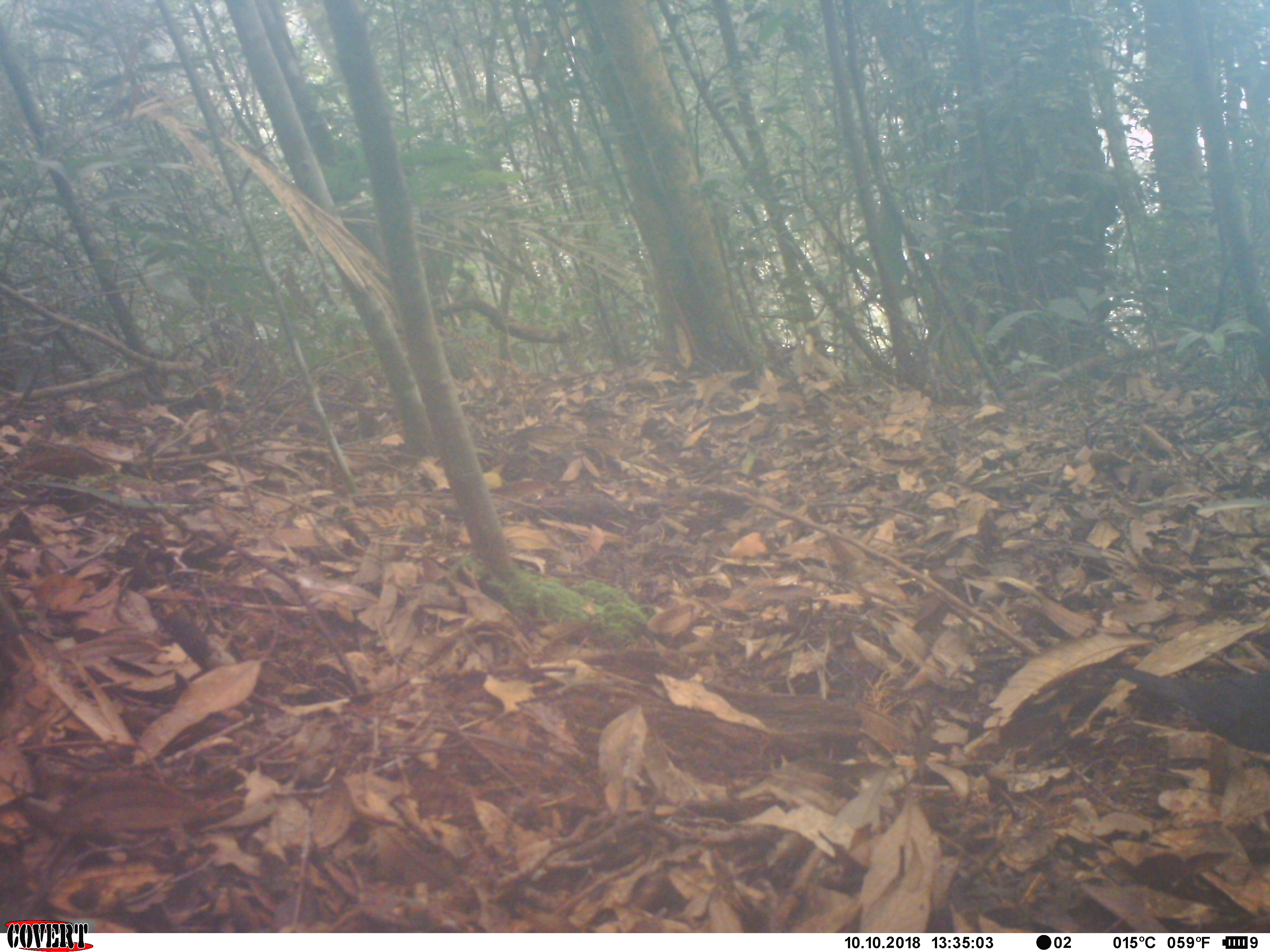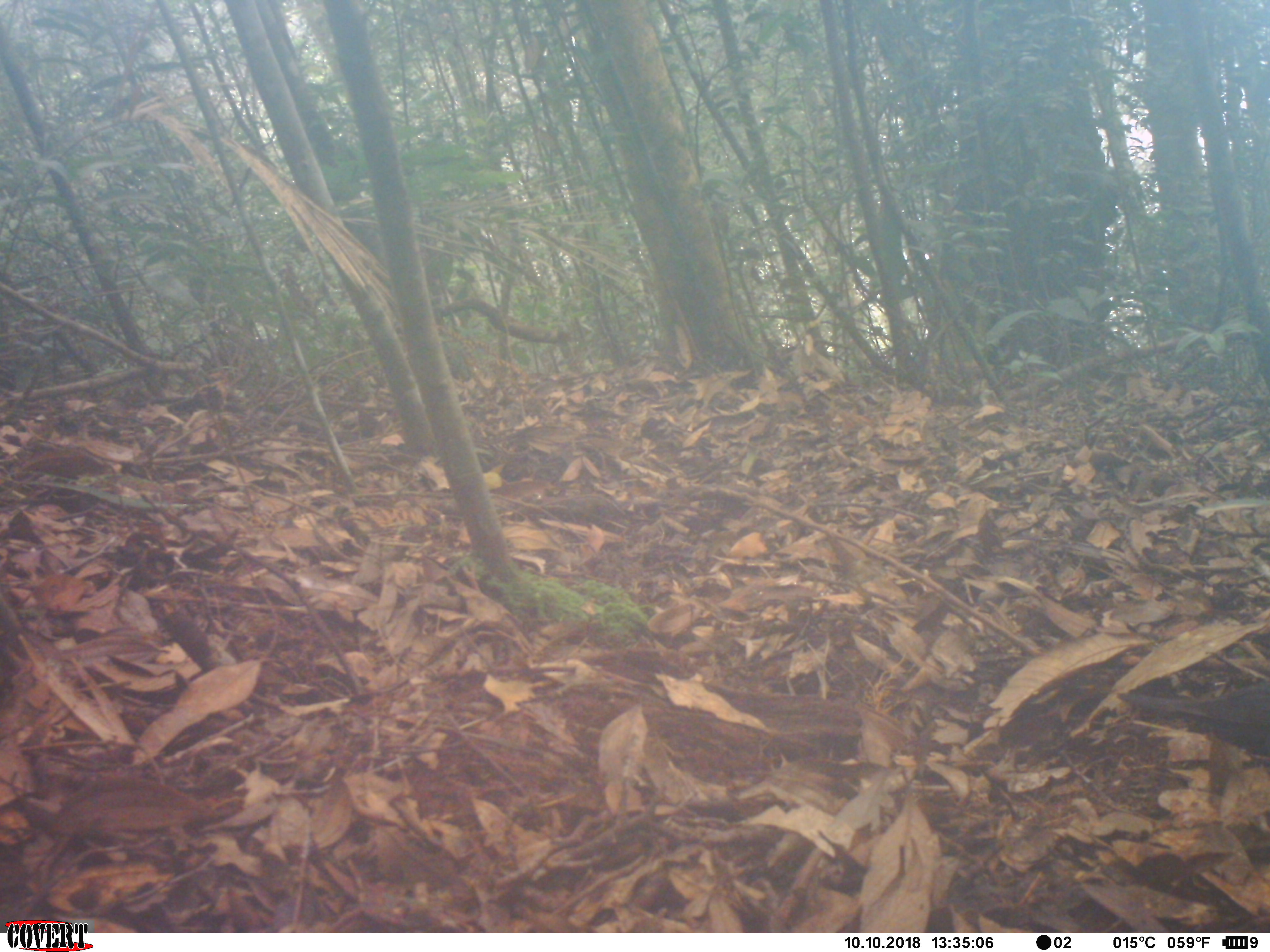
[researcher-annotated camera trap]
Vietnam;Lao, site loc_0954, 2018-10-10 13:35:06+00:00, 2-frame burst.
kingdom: Animalia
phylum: Chordata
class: Aves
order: Passeriformes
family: Turdidae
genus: Geokichla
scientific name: Geokichla sibirica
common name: siberian thrush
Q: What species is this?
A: Siberian thrush (Geokichla sibirica).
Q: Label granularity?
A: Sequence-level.